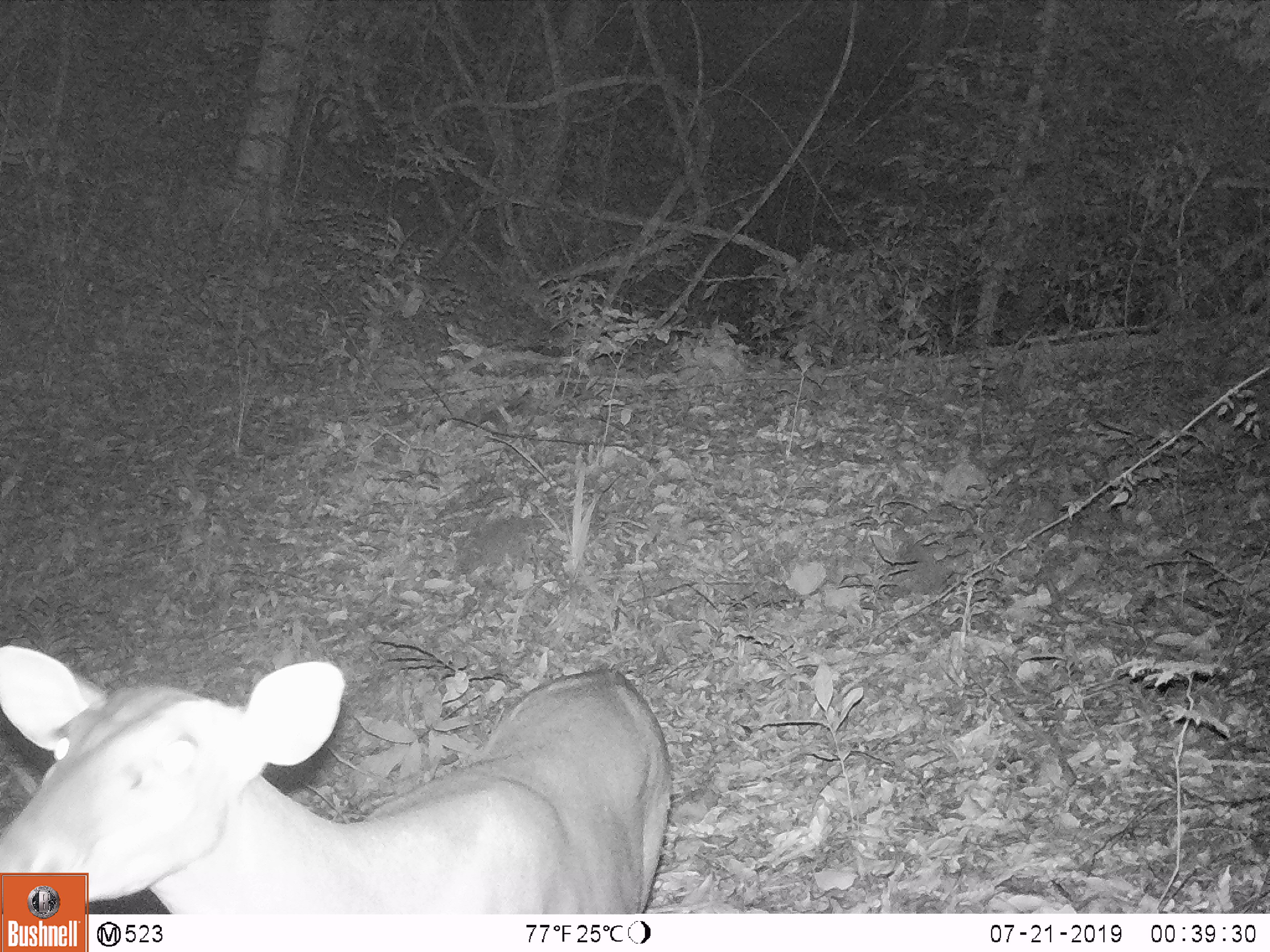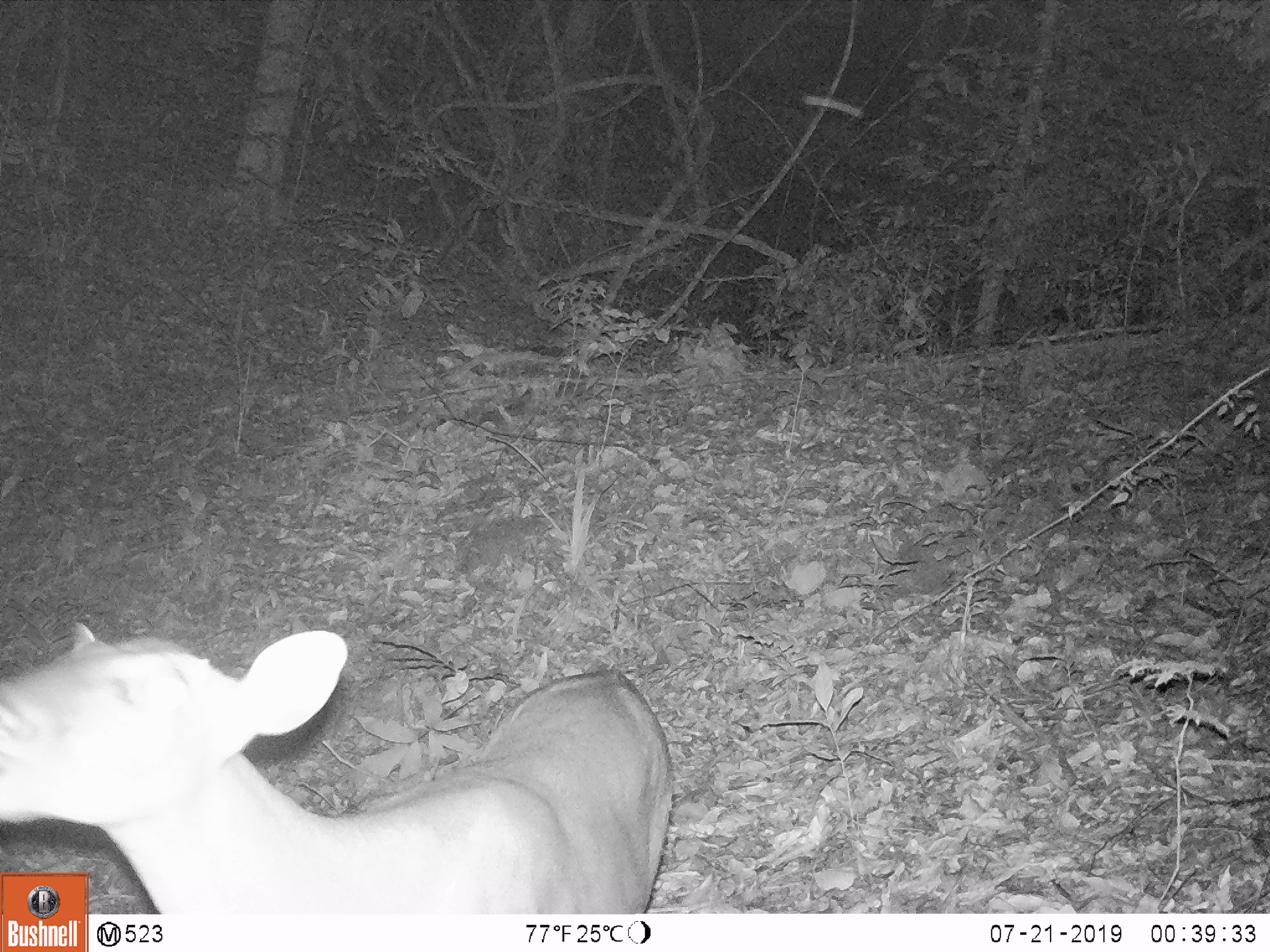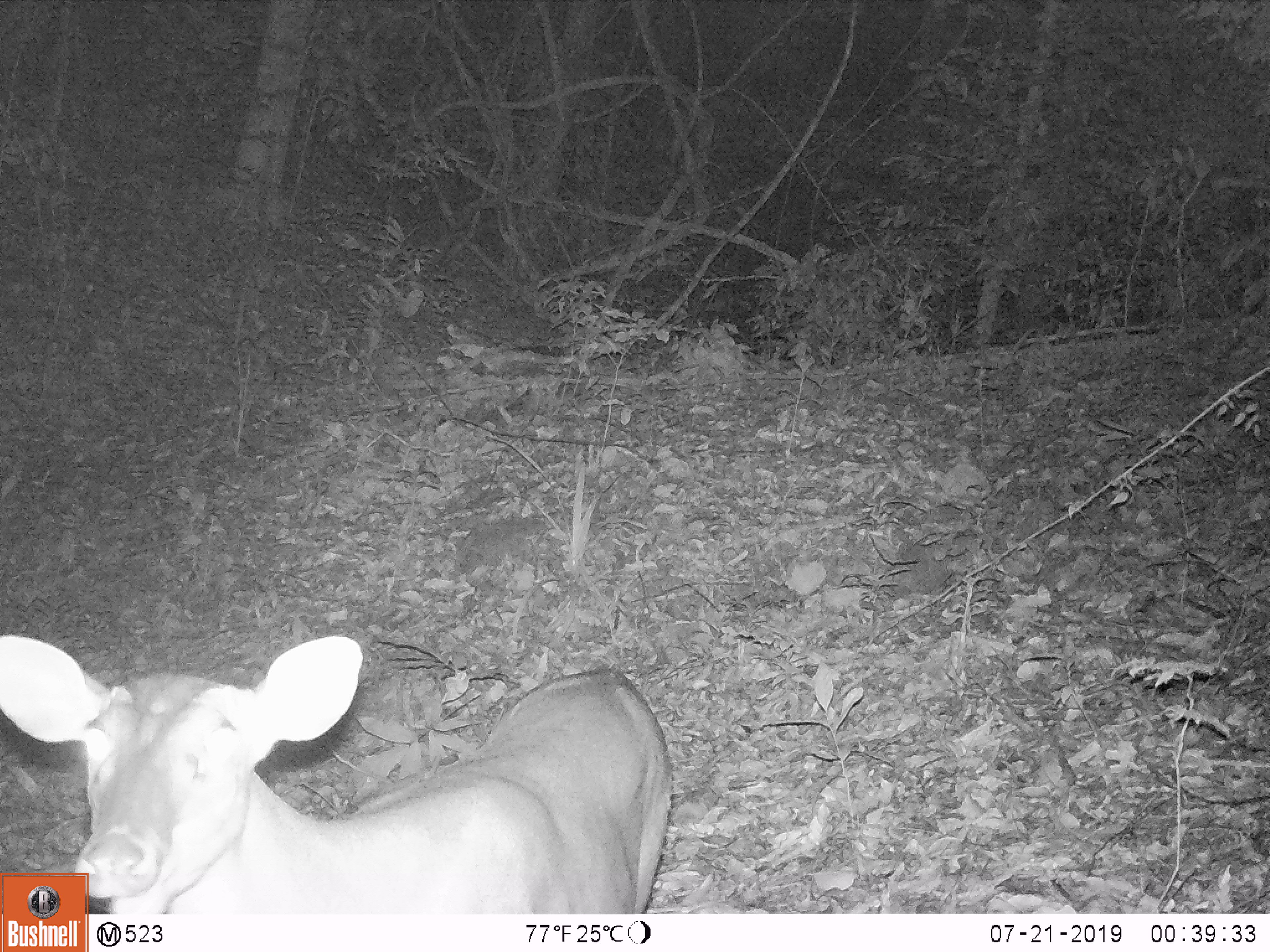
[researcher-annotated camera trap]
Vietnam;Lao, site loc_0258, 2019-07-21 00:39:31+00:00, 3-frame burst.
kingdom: Animalia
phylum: Chordata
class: Mammalia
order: Artiodactyla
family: Cervidae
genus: Muntiacus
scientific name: Muntiacus vuquangensis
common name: large-antlered muntjac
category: large antlered muntjac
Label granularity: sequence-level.